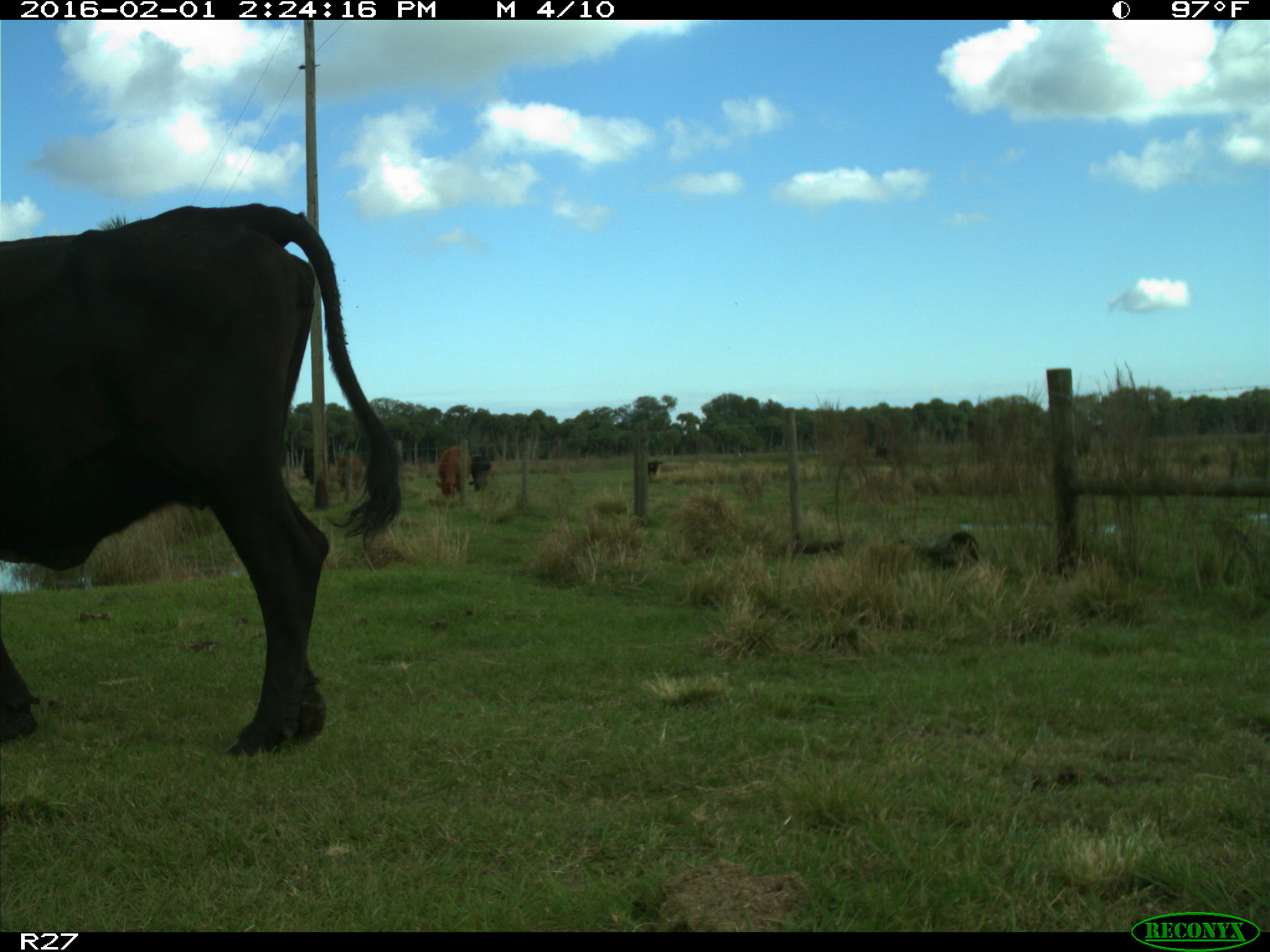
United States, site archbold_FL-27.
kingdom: Animalia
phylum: Chordata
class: Mammalia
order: Artiodactyla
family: Bovidae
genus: Bos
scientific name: Bos taurus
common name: domestic cow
Bos taurus (domestic cow).